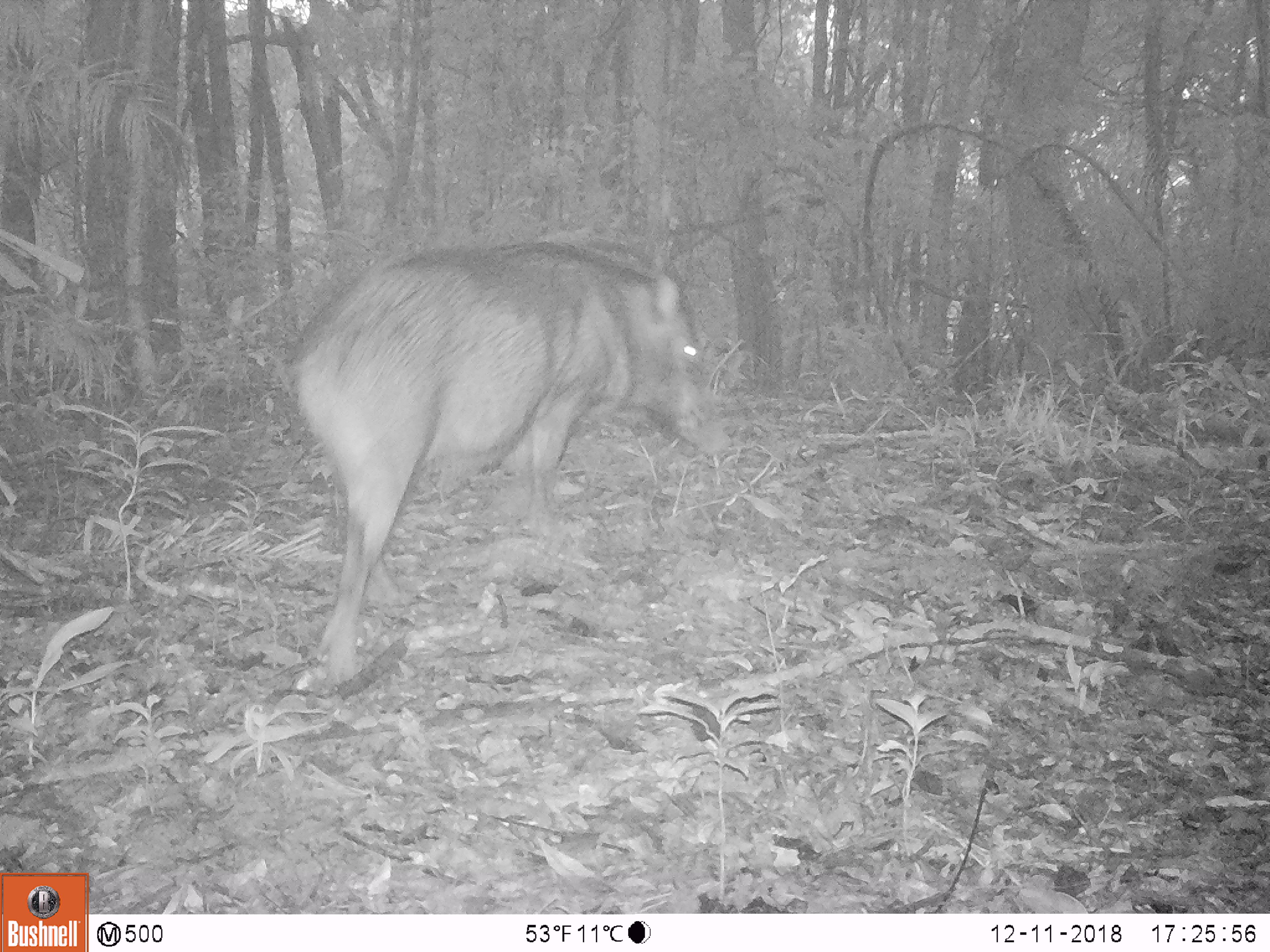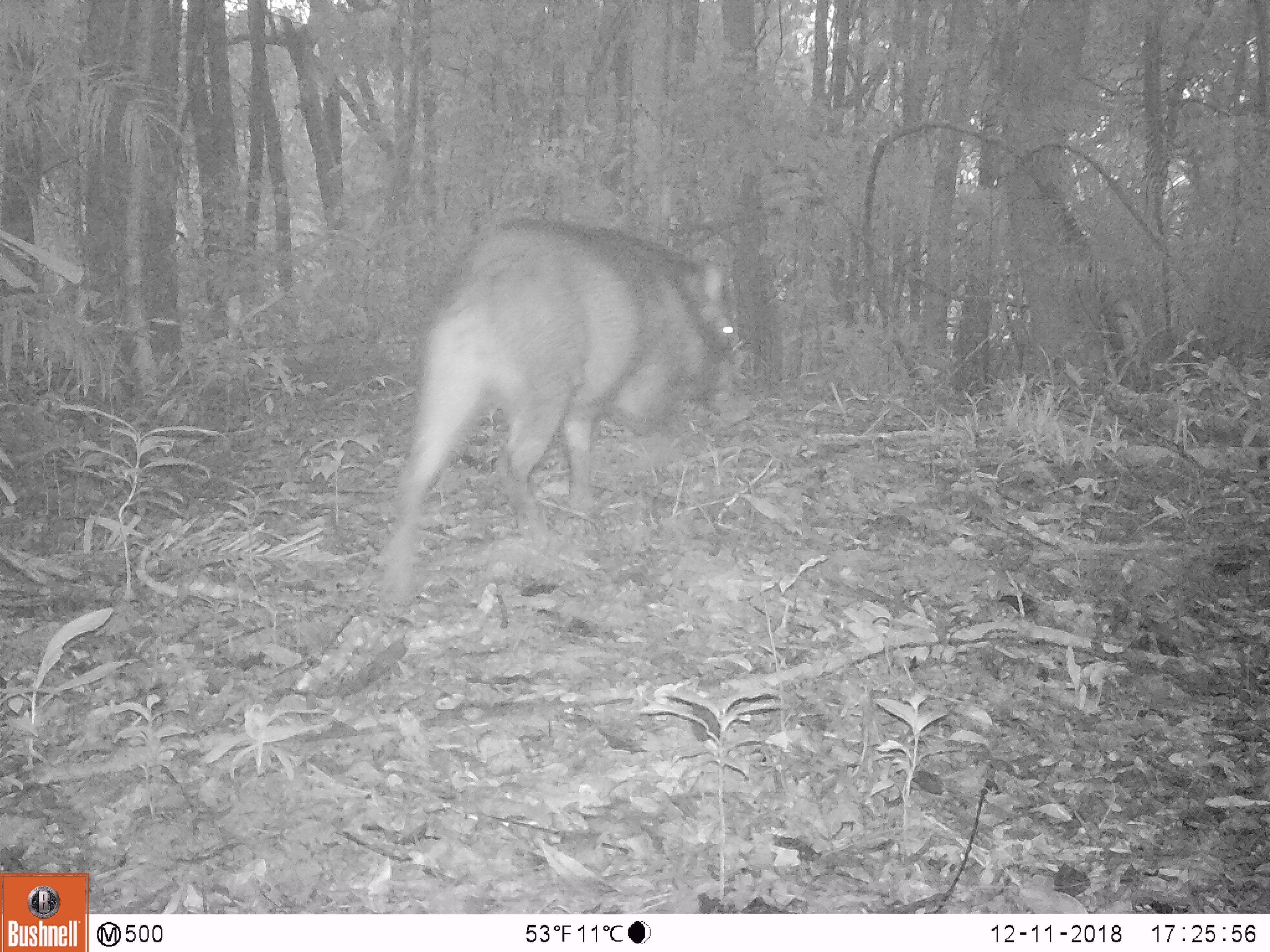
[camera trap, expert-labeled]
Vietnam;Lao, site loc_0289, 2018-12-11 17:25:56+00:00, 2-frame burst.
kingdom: Animalia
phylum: Chordata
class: Mammalia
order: Artiodactyla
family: Suidae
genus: Sus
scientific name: Sus scrofa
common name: eurasian wild pig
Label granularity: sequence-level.